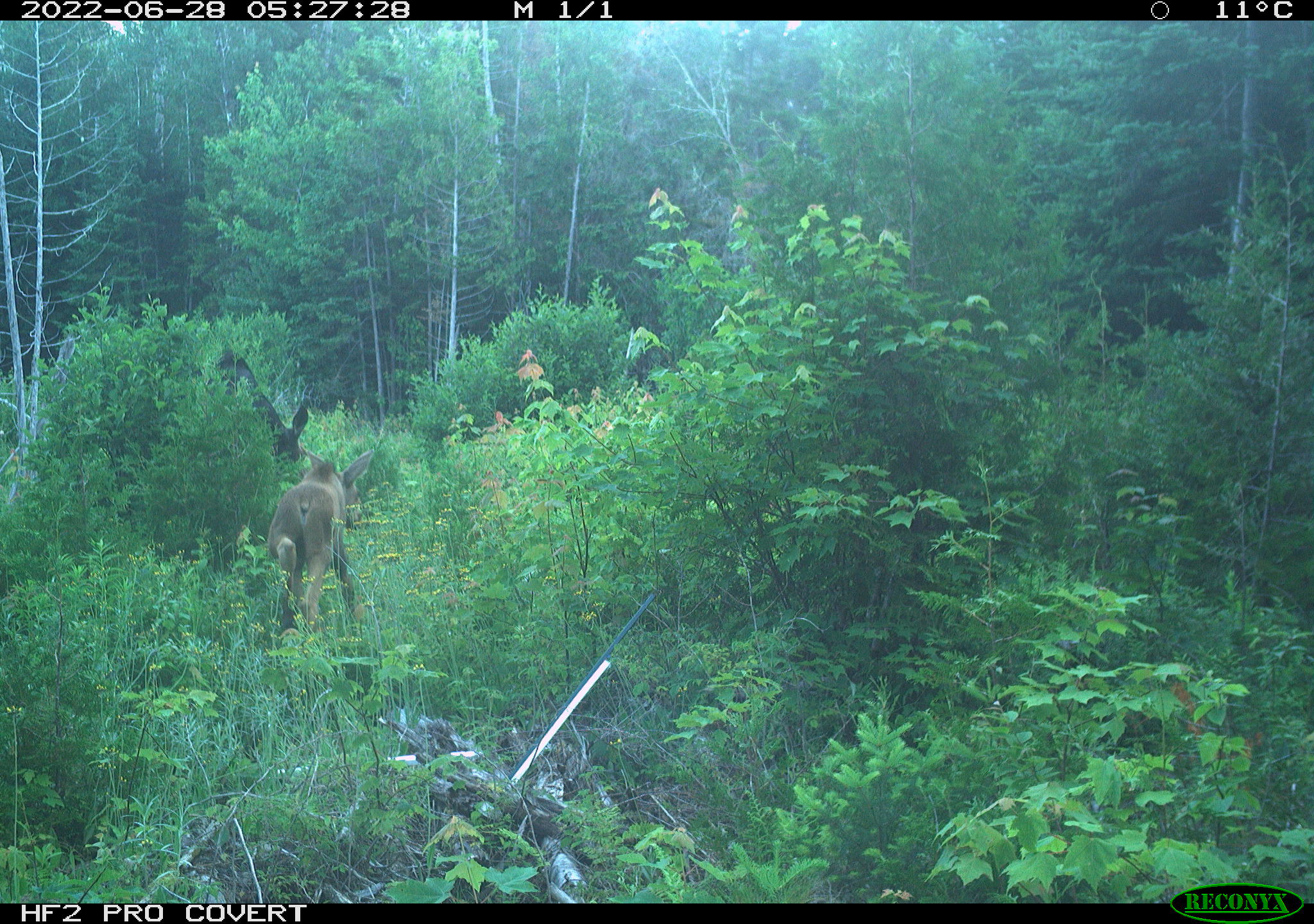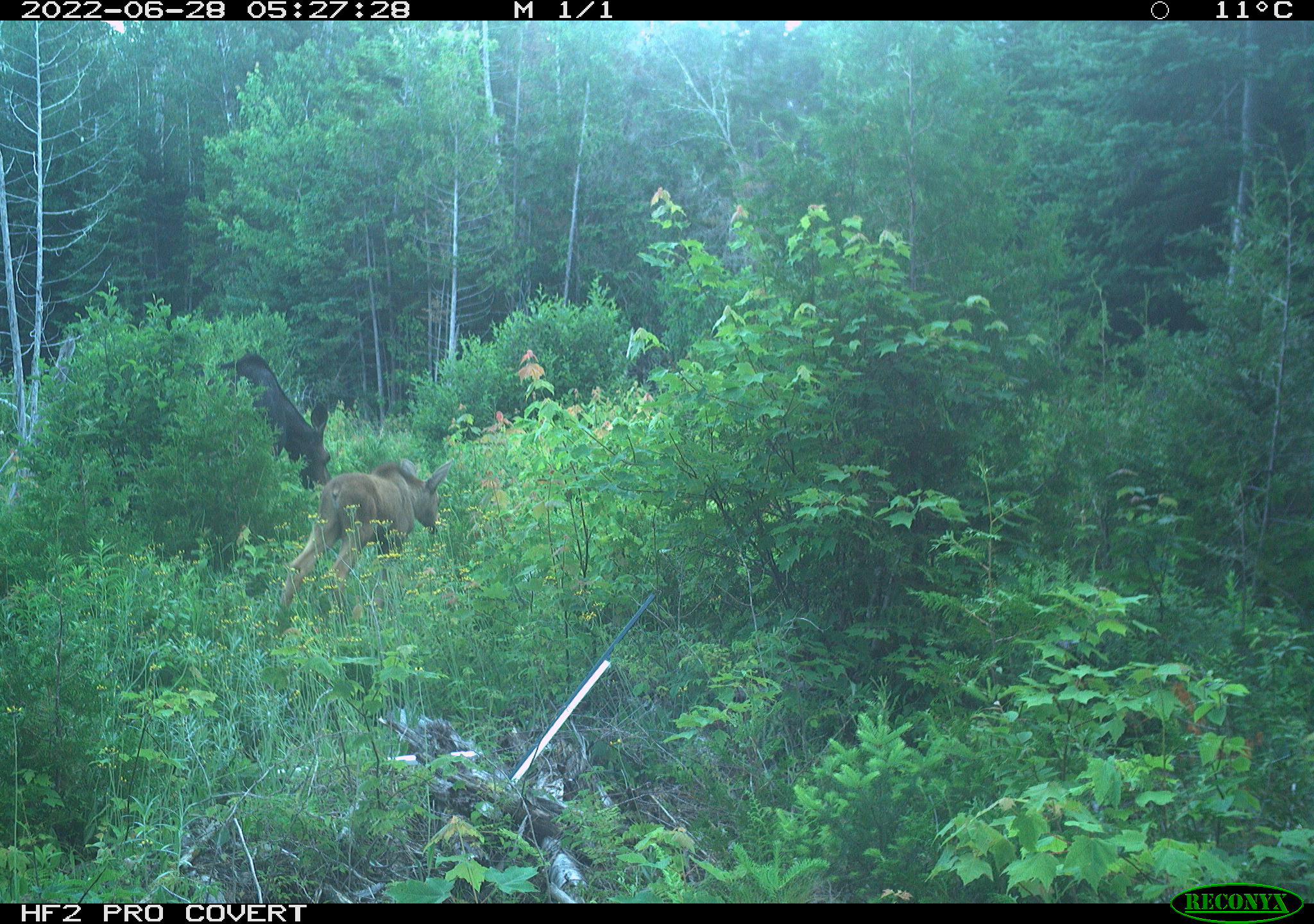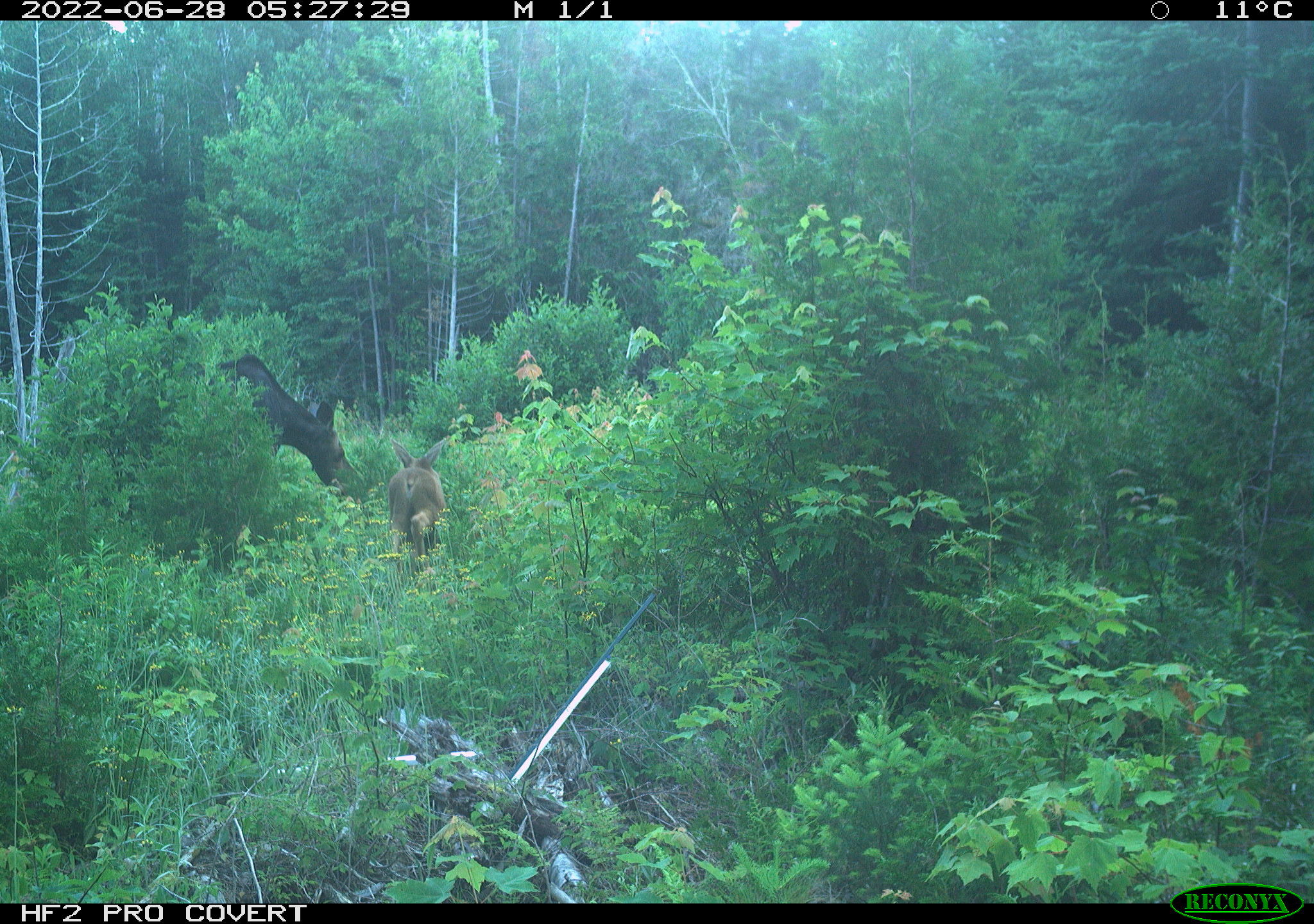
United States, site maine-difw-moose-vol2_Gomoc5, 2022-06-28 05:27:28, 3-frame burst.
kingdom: Animalia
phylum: Chordata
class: Mammalia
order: Artiodactyla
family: Cervidae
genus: Alces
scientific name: Alces alces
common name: moose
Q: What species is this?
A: Moose (Alces alces).